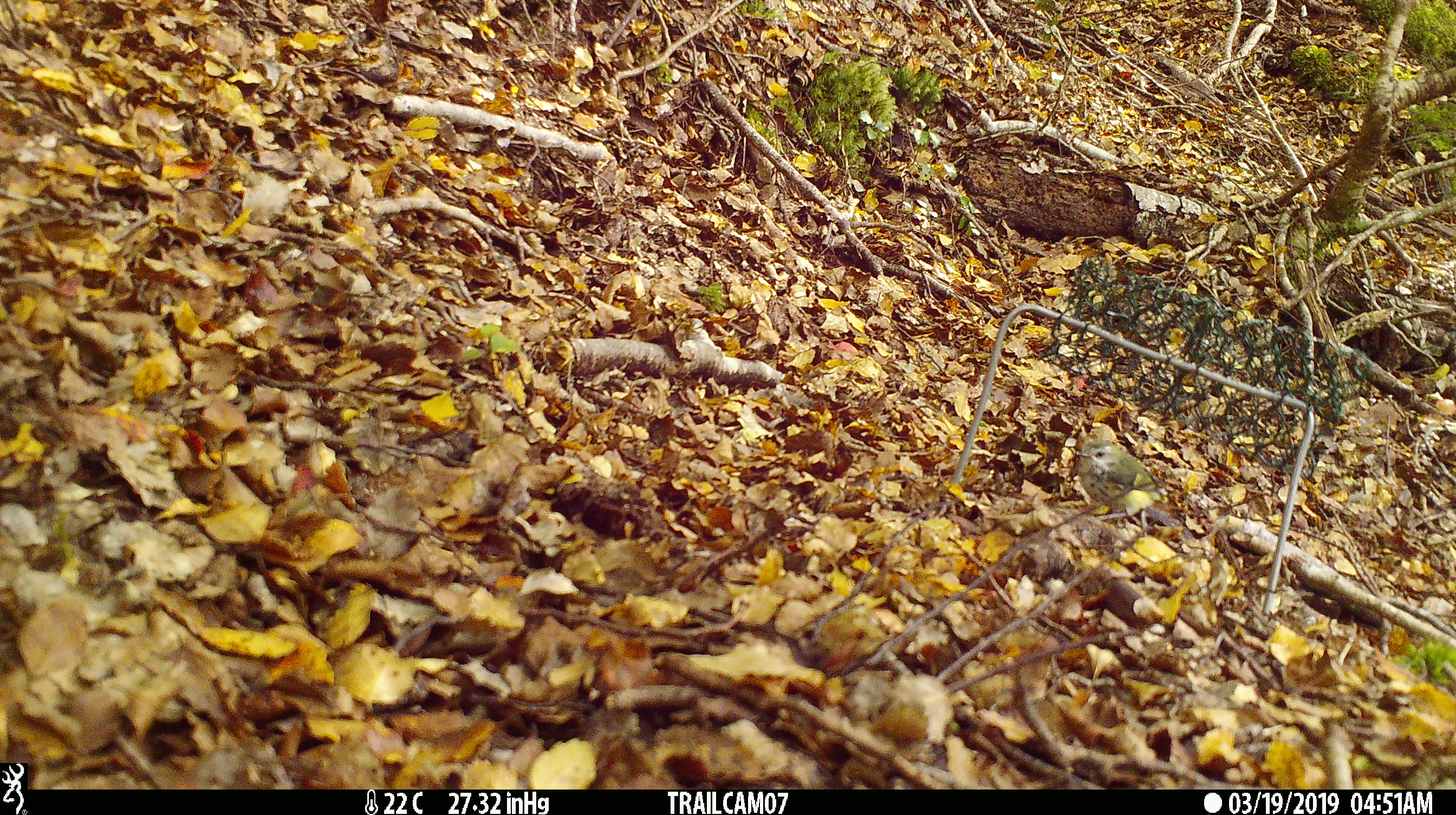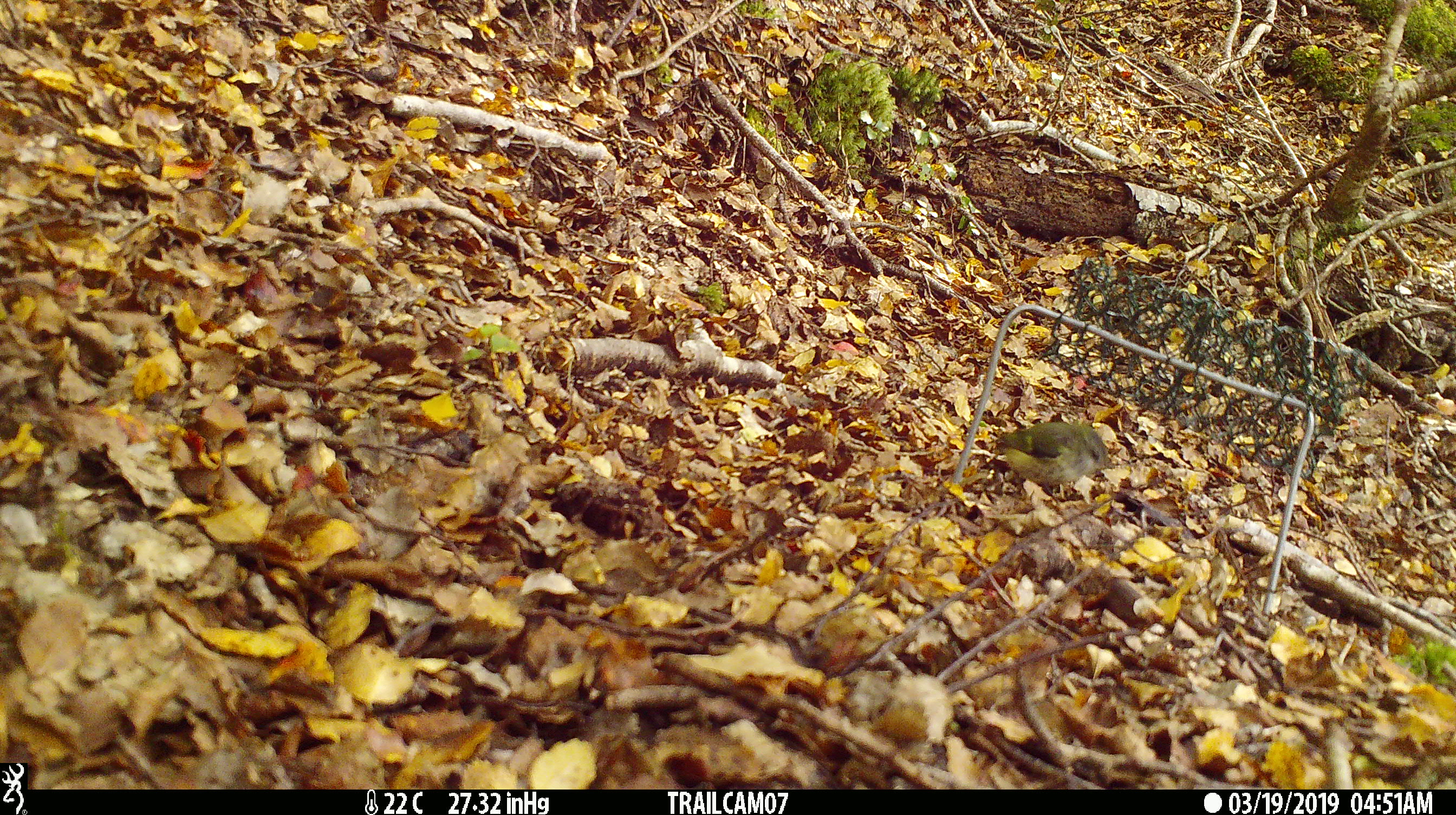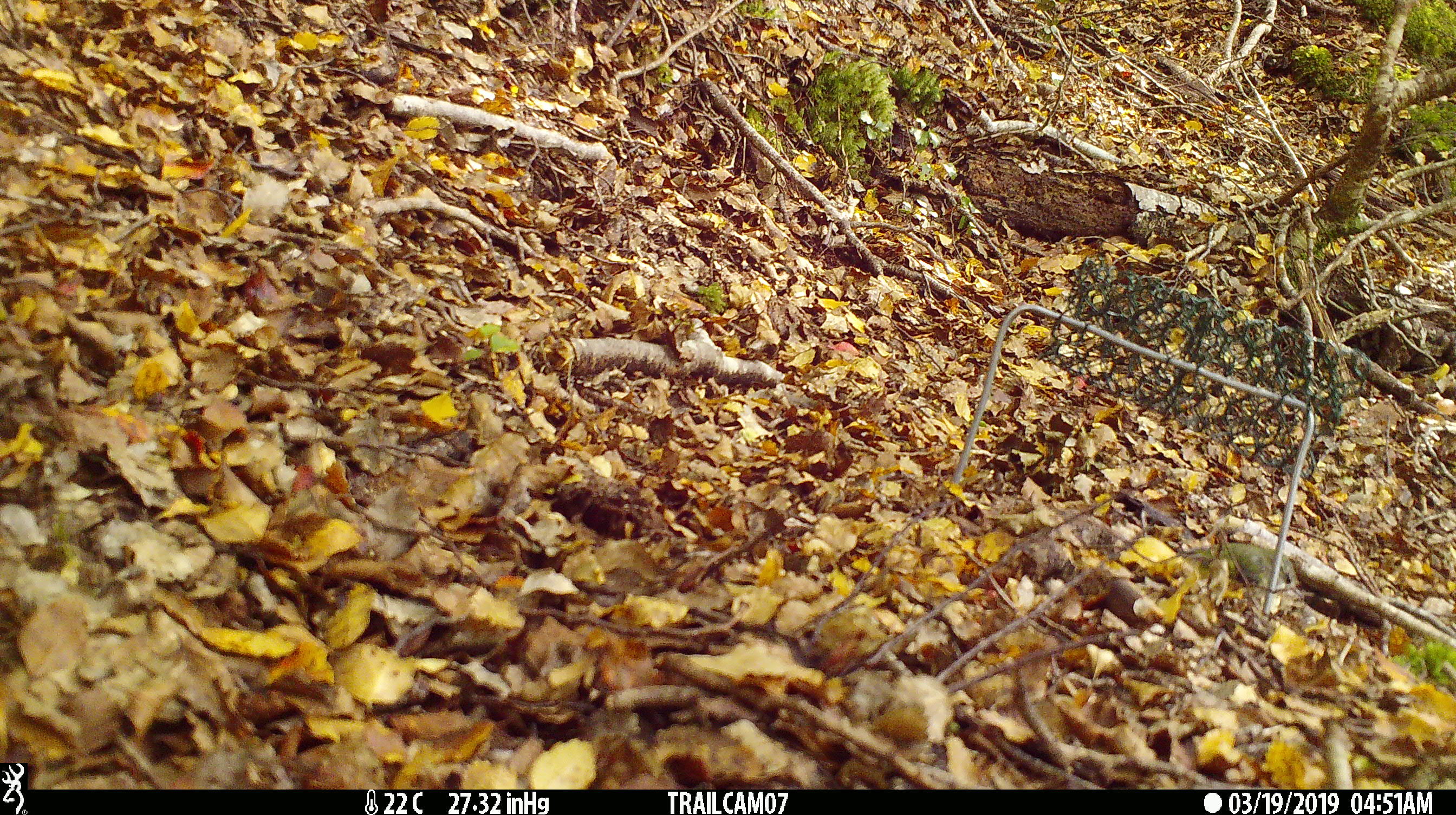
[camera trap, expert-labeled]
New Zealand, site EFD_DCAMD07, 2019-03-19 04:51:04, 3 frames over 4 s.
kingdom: Animalia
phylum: Chordata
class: Aves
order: Passeriformes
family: Acanthisittidae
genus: Acanthisitta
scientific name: Acanthisitta chloris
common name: rifleman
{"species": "rifleman (Acanthisitta chloris)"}